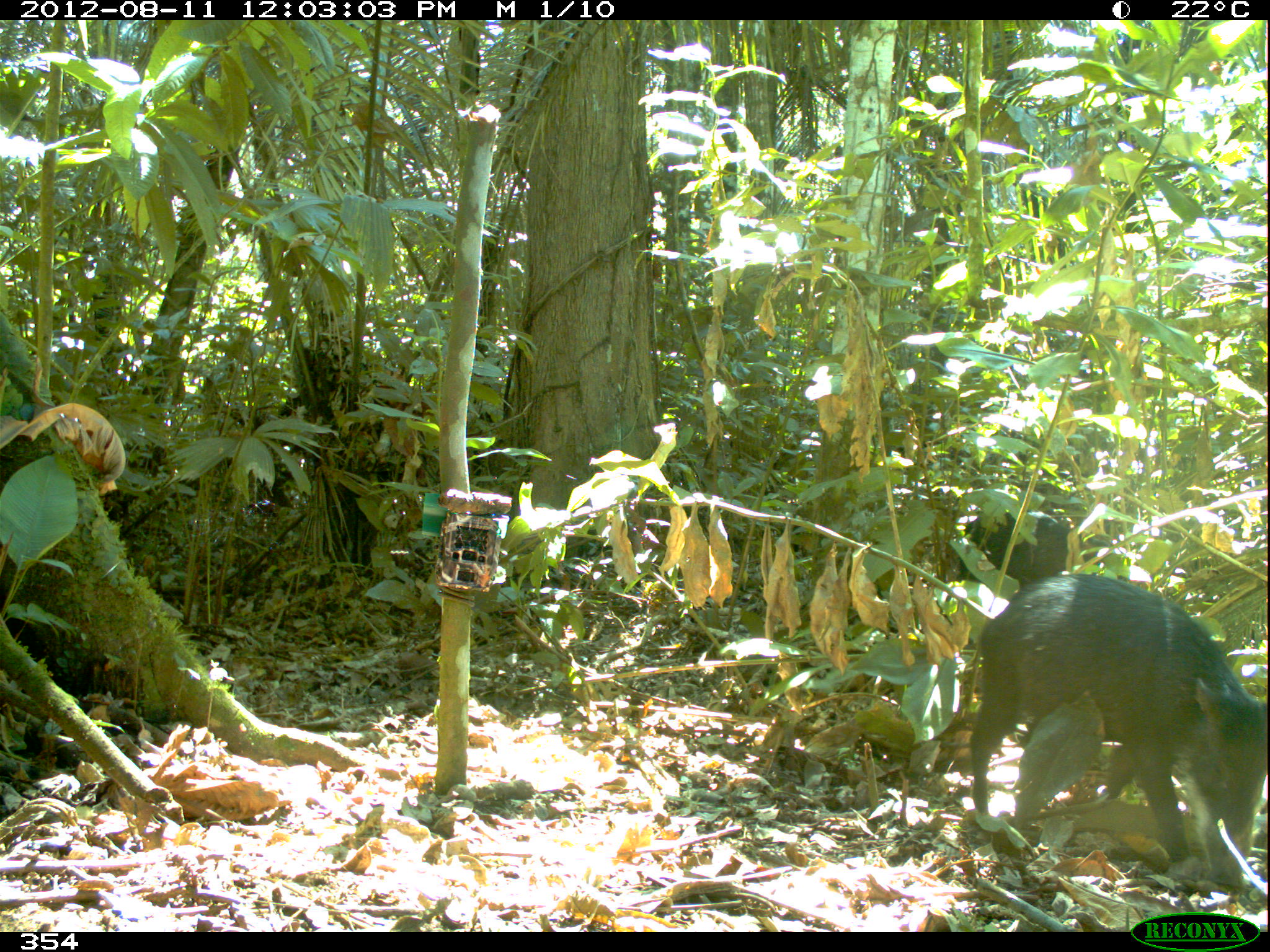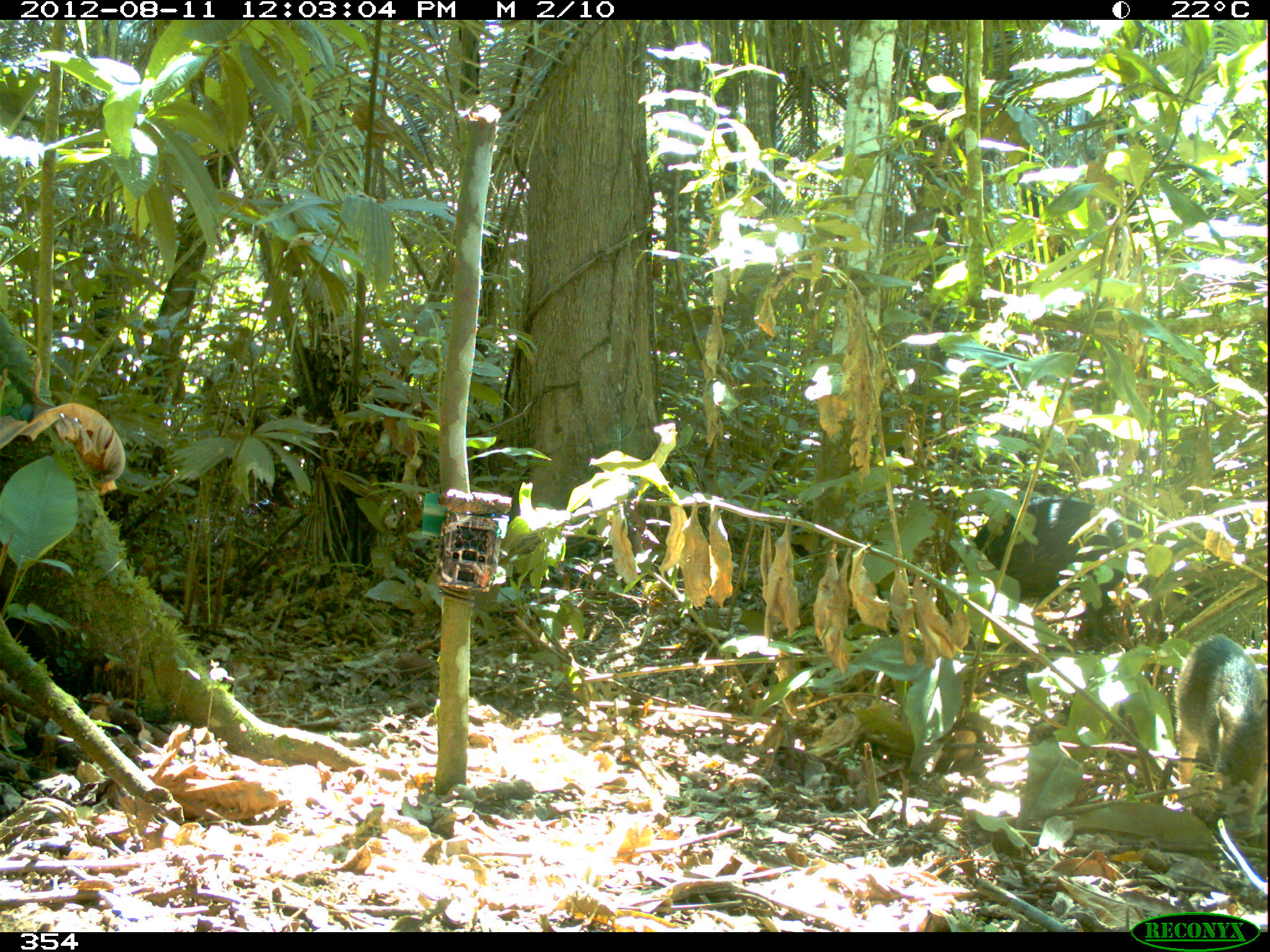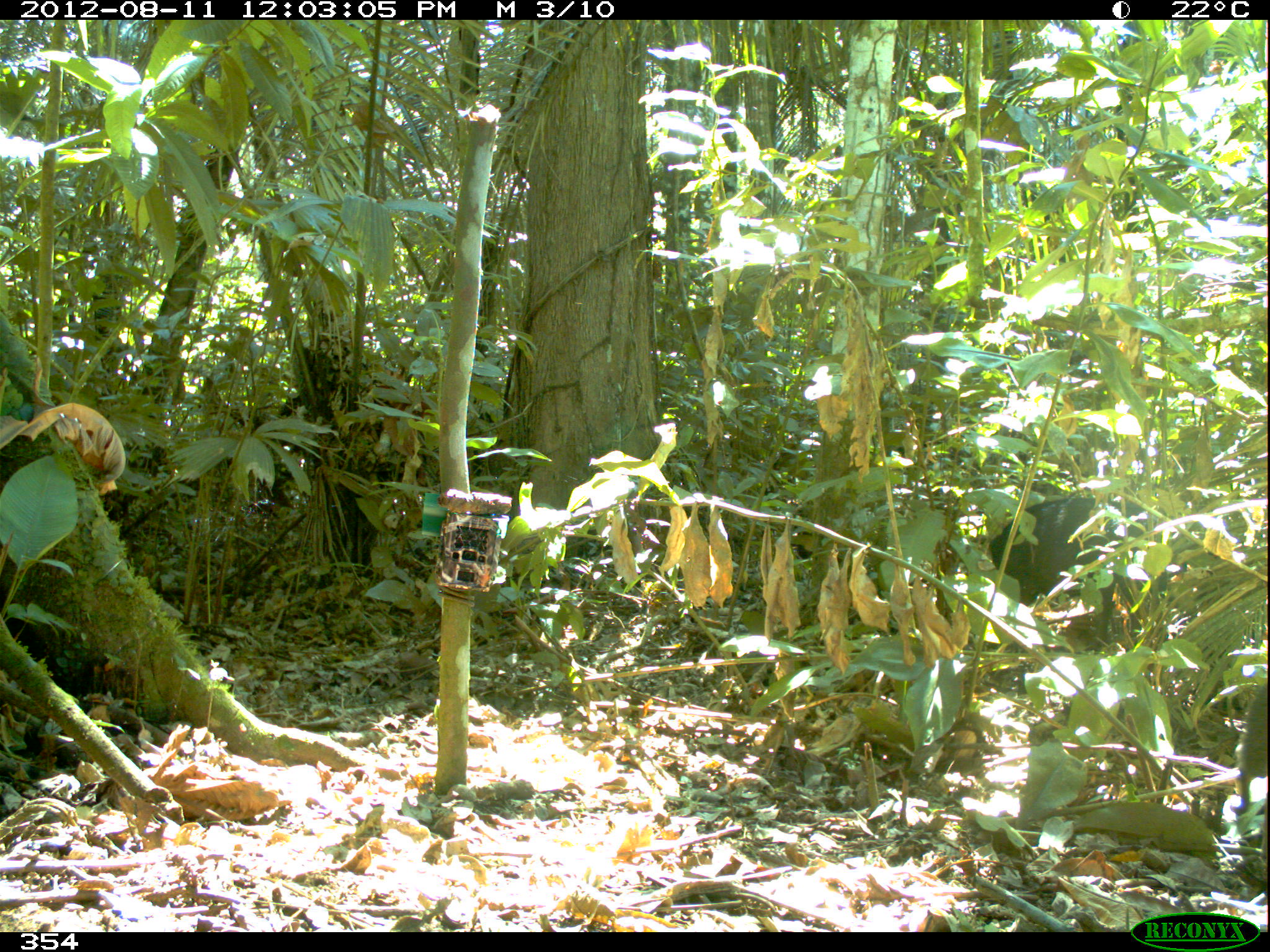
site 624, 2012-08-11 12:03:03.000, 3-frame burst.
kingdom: Animalia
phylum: Chordata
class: Mammalia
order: Artiodactyla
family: Tayassuidae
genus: Tayassu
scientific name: Tayassu pecari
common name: white-lipped peccary